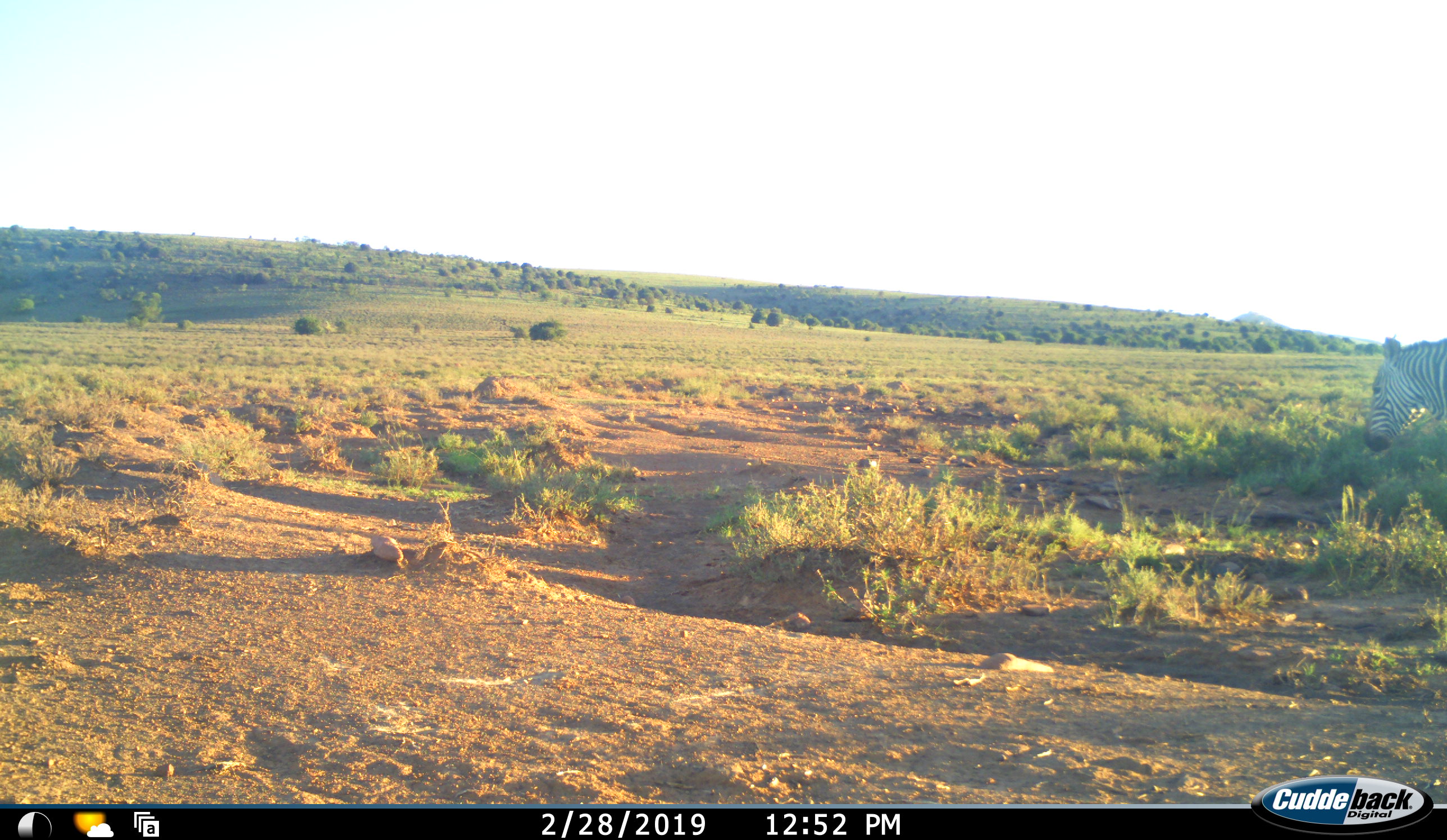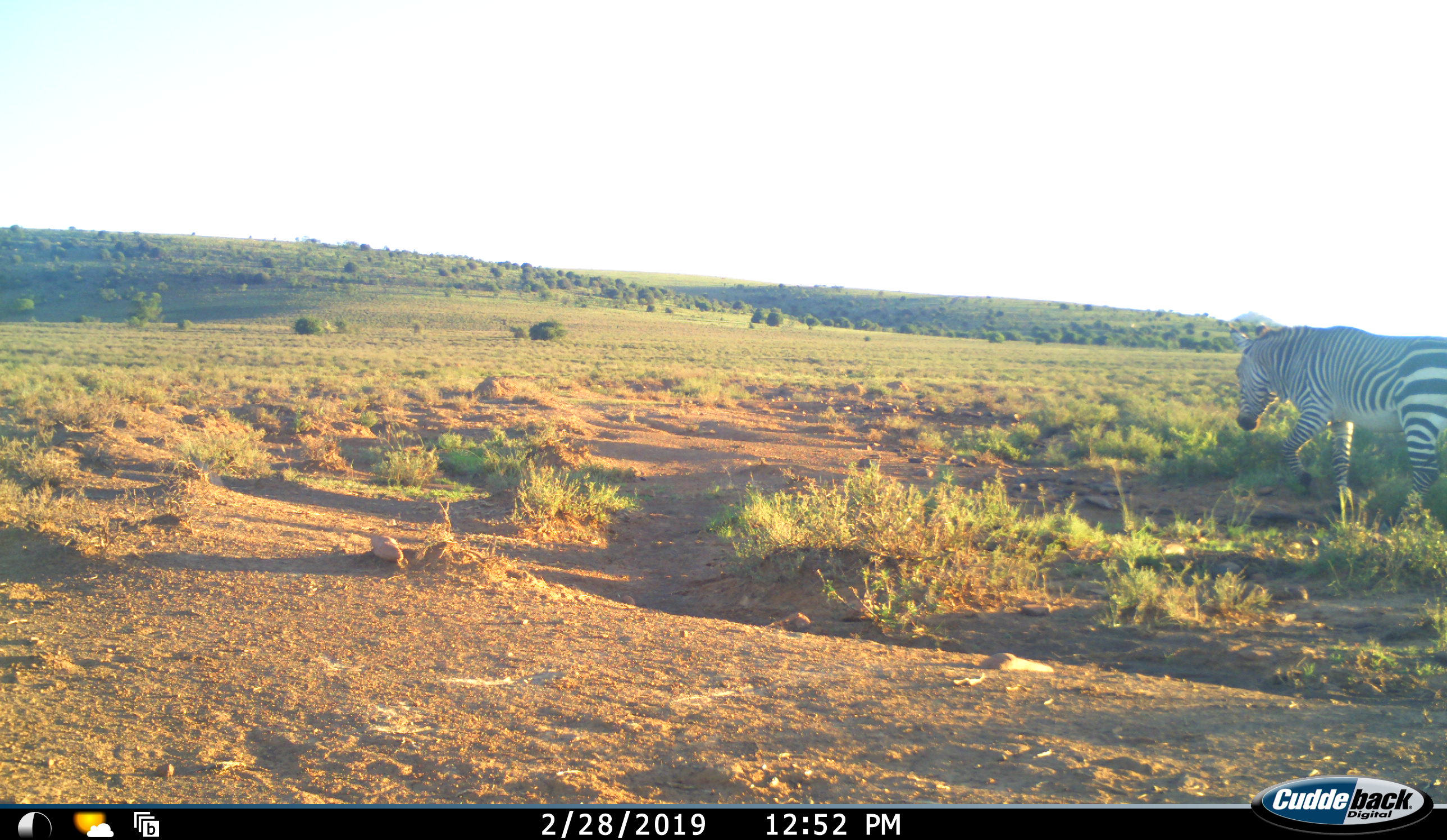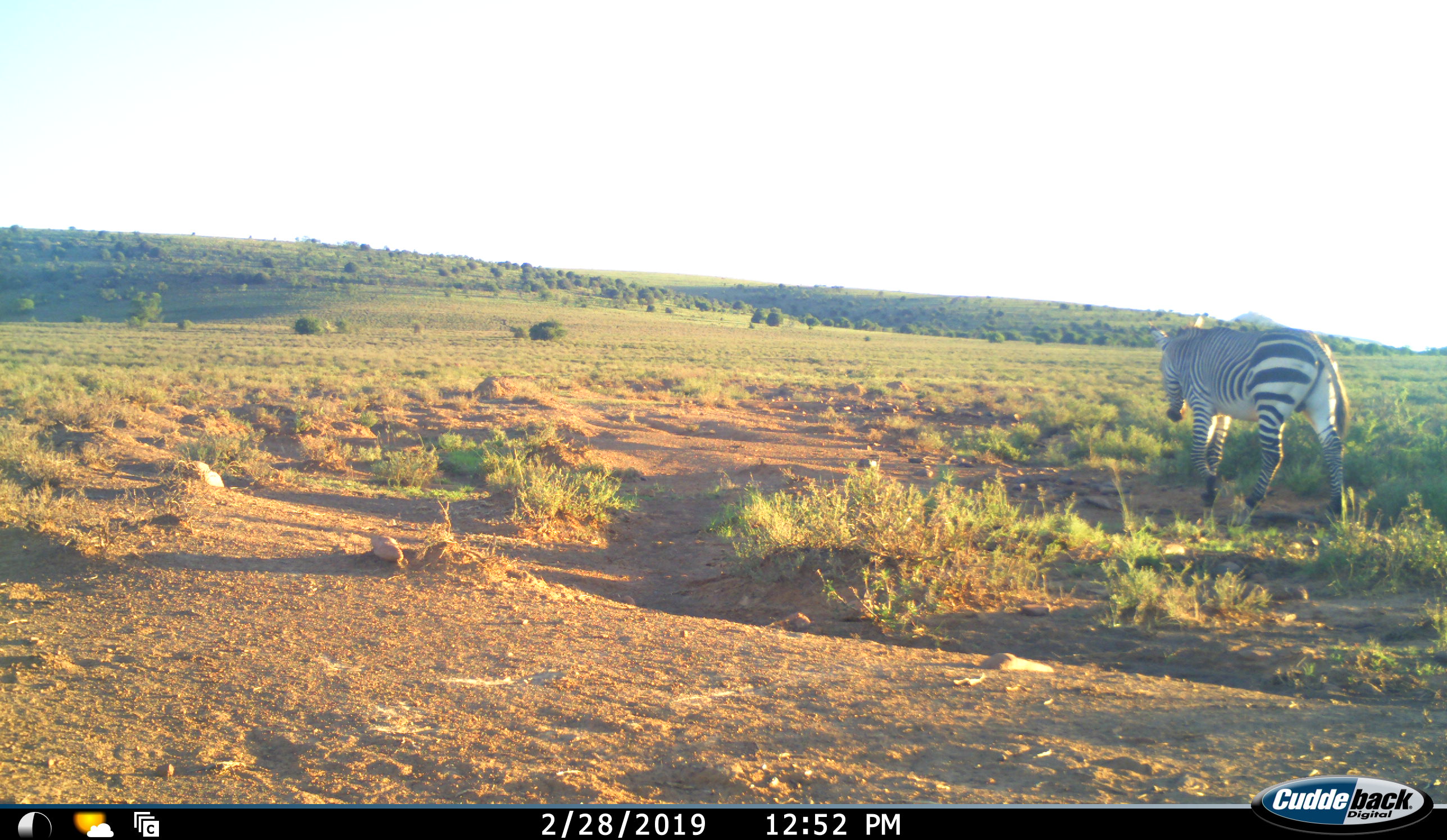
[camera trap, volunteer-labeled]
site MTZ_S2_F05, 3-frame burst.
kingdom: Animalia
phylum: Chordata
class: Mammalia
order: Perissodactyla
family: Equidae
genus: Equus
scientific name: Equus zebra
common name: mountain zebra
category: zebramountain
Zebramountain (mountain zebra) (Equus zebra), count 1. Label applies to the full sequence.